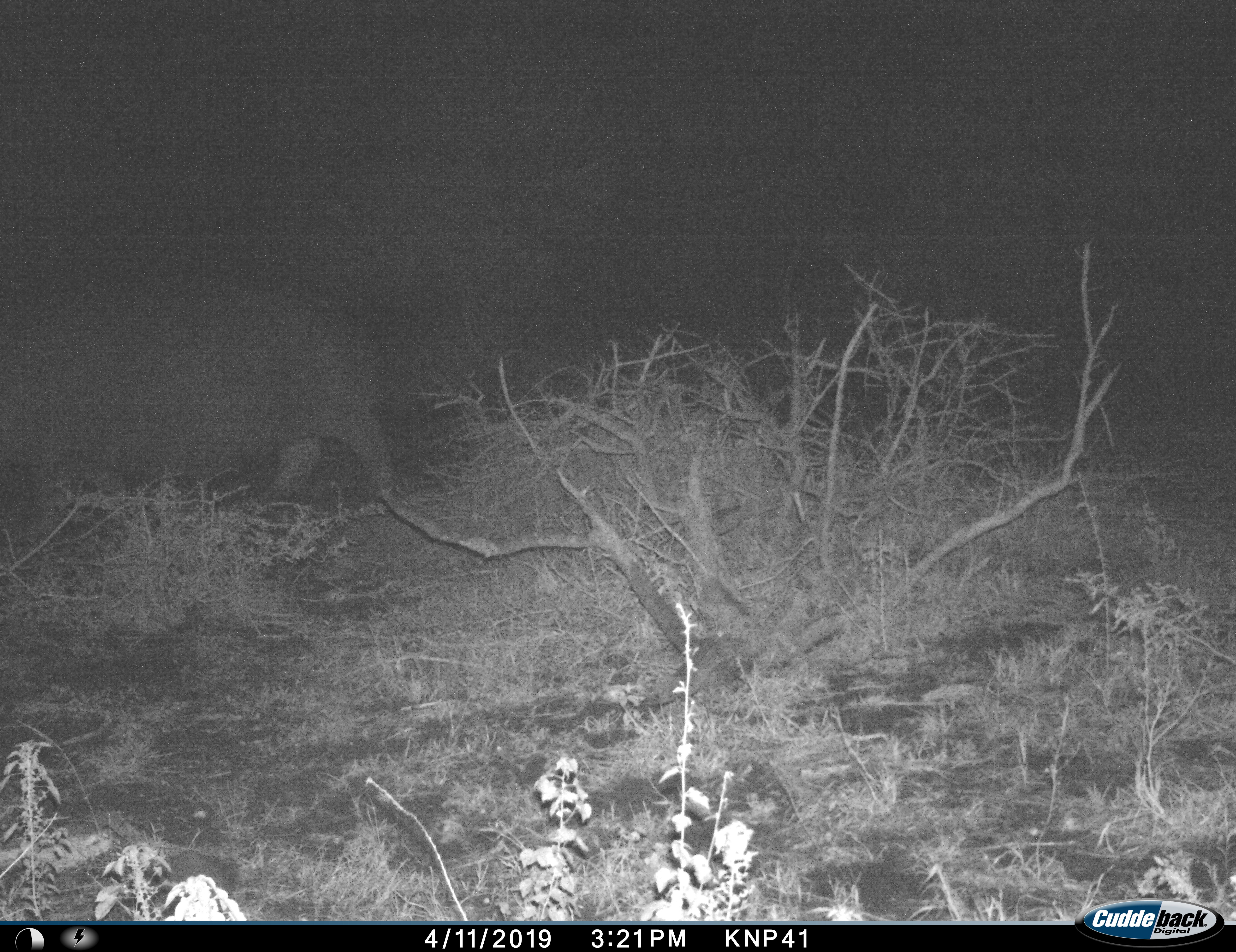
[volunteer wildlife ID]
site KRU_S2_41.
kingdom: Animalia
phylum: Chordata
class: Mammalia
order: Artiodactyla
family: Hippopotamidae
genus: Hippopotamus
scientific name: Hippopotamus amphibius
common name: hippopotamus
Hippopotamus (Hippopotamus amphibius), count 1. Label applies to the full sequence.